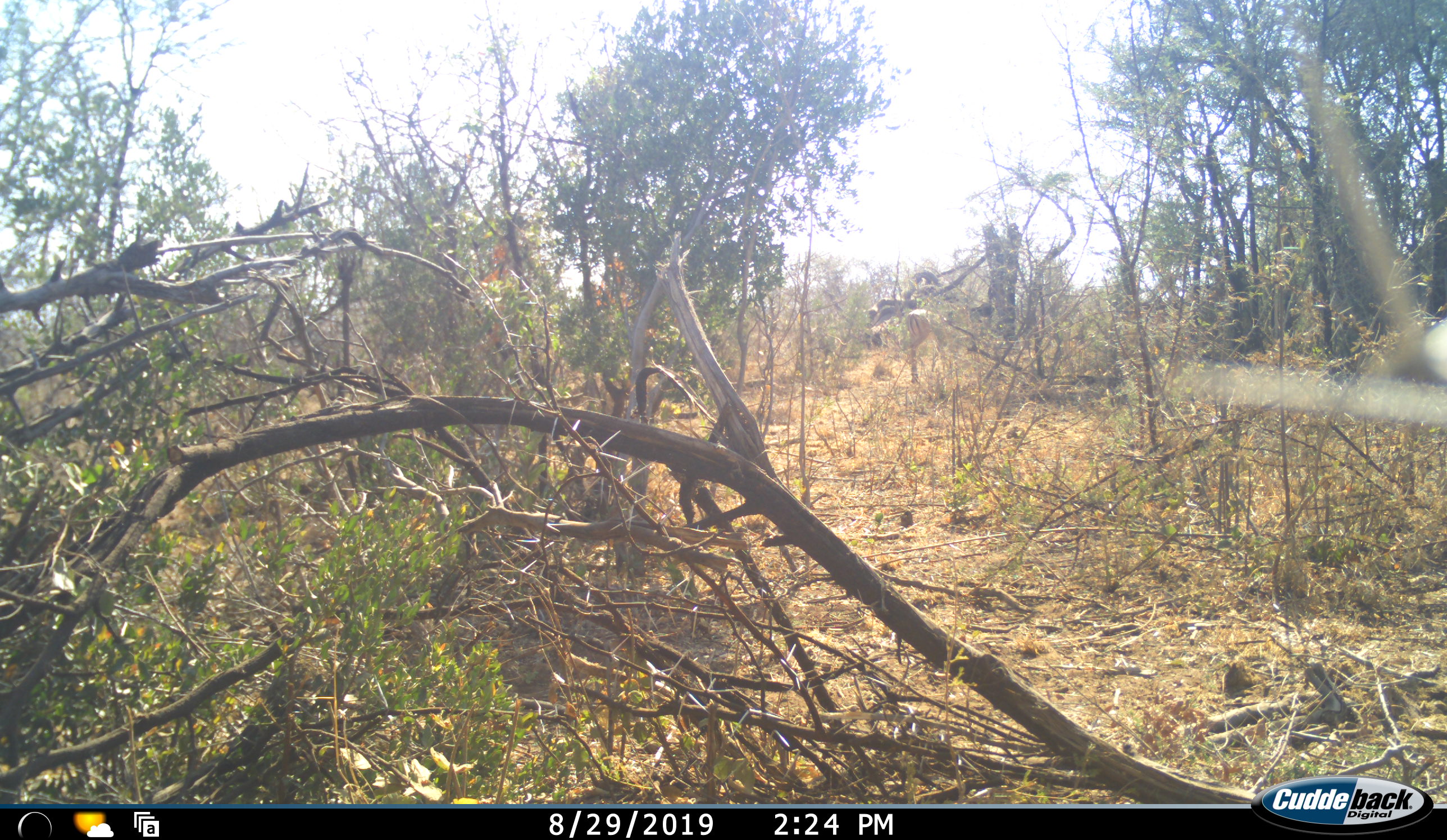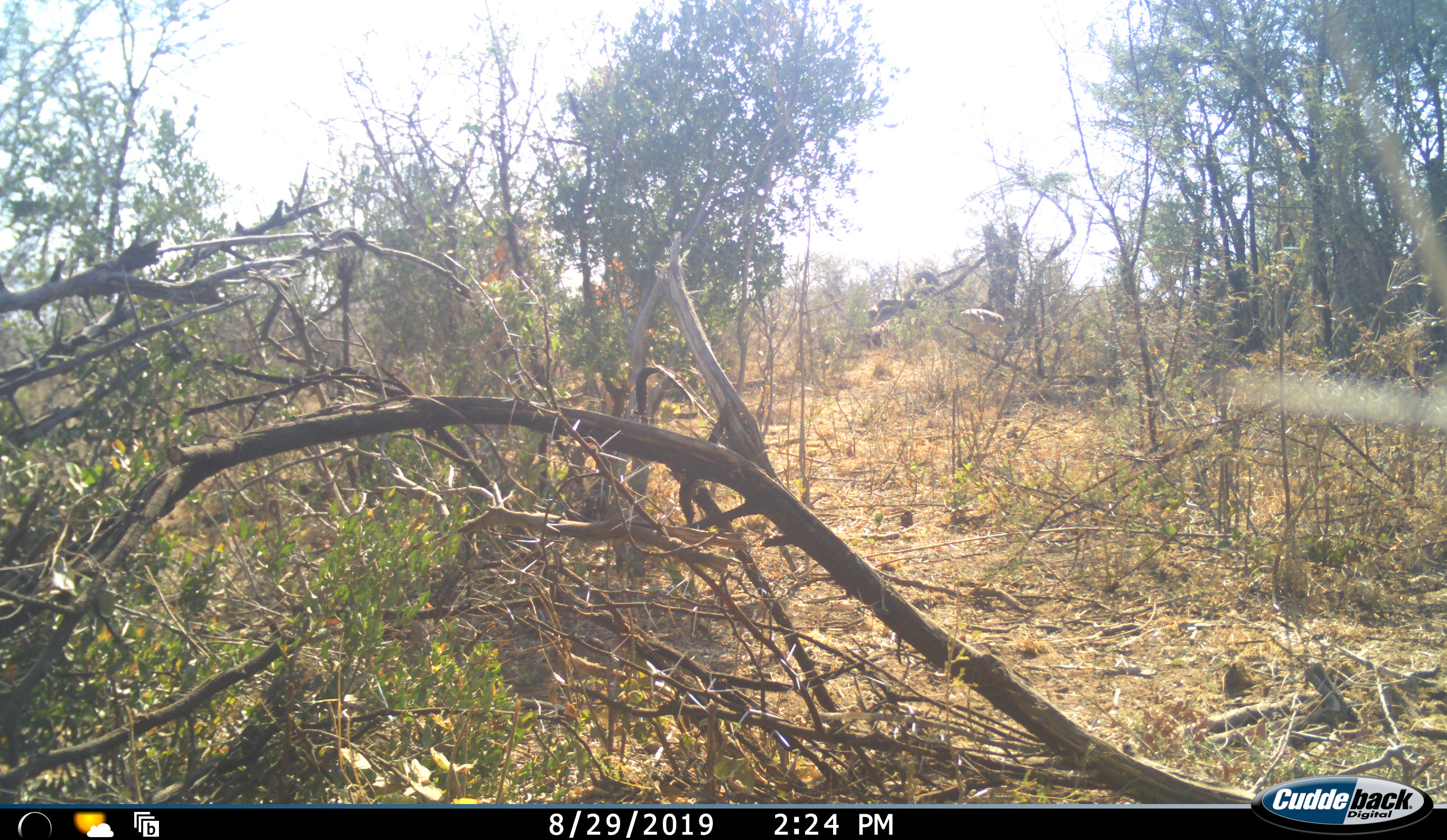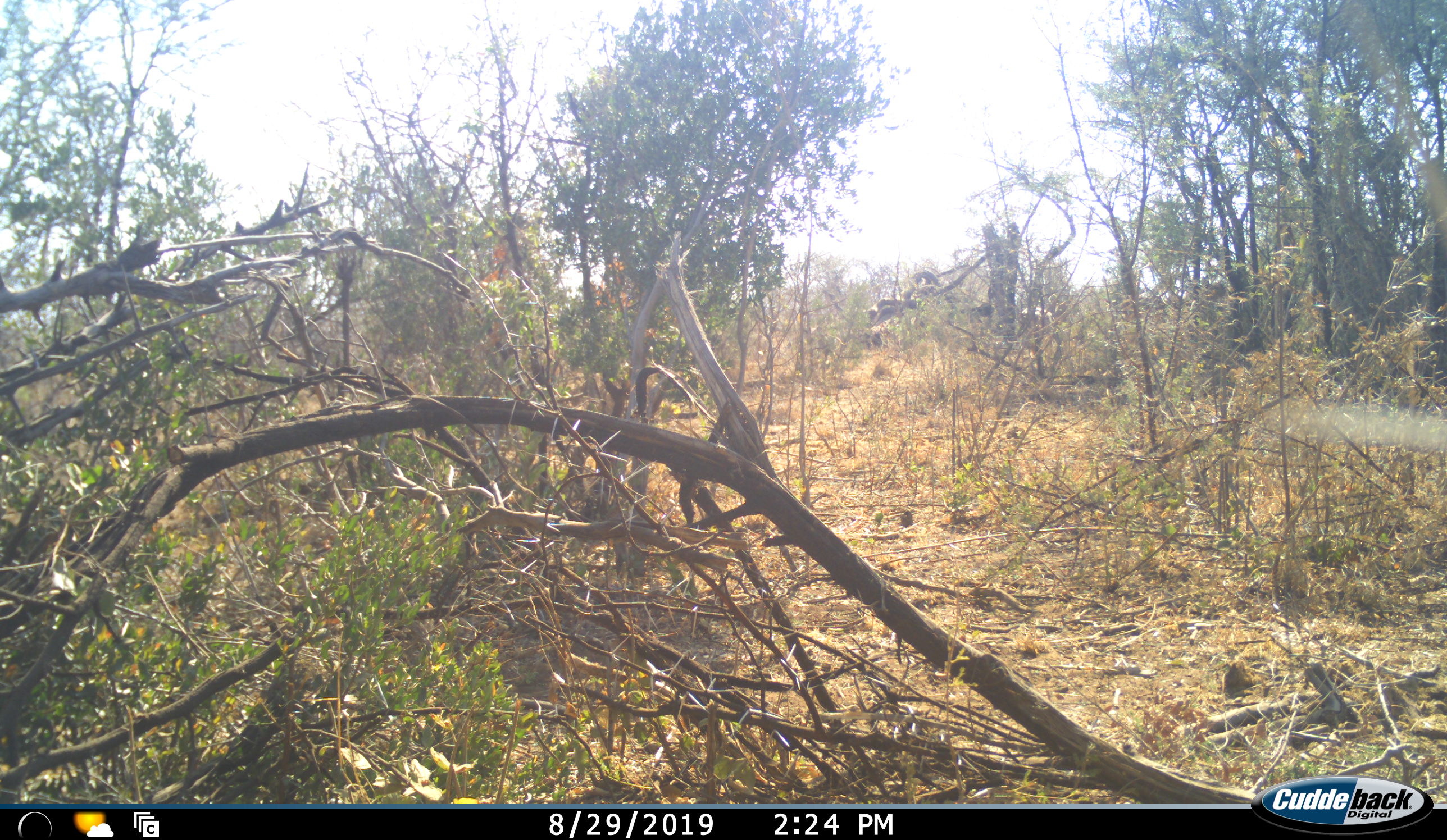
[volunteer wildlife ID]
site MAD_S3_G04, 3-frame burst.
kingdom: Animalia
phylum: Chordata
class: Mammalia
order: Artiodactyla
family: Bovidae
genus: Aepyceros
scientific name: Aepyceros melampus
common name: impala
Impala (Aepyceros melampus), count 1. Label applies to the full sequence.